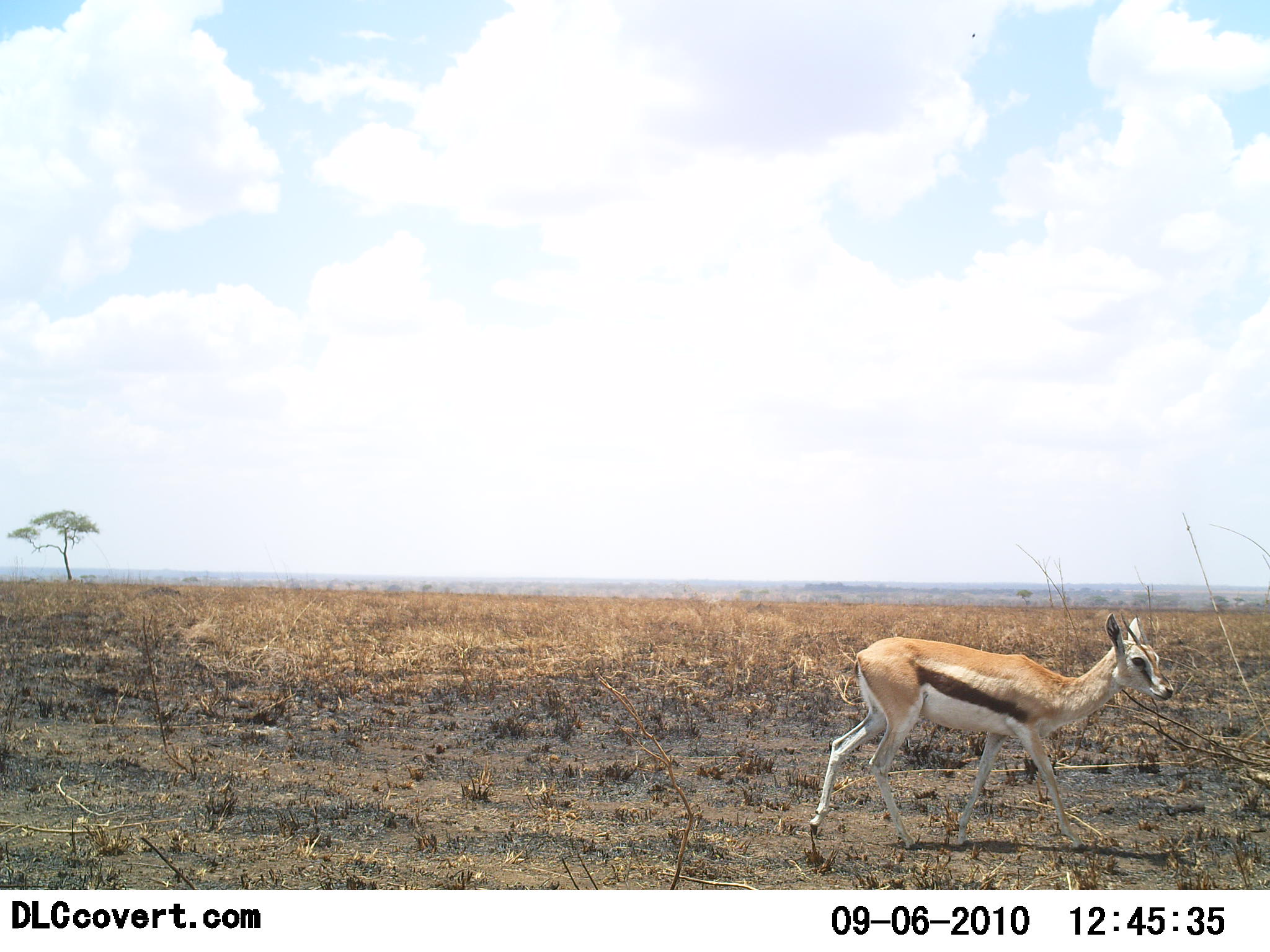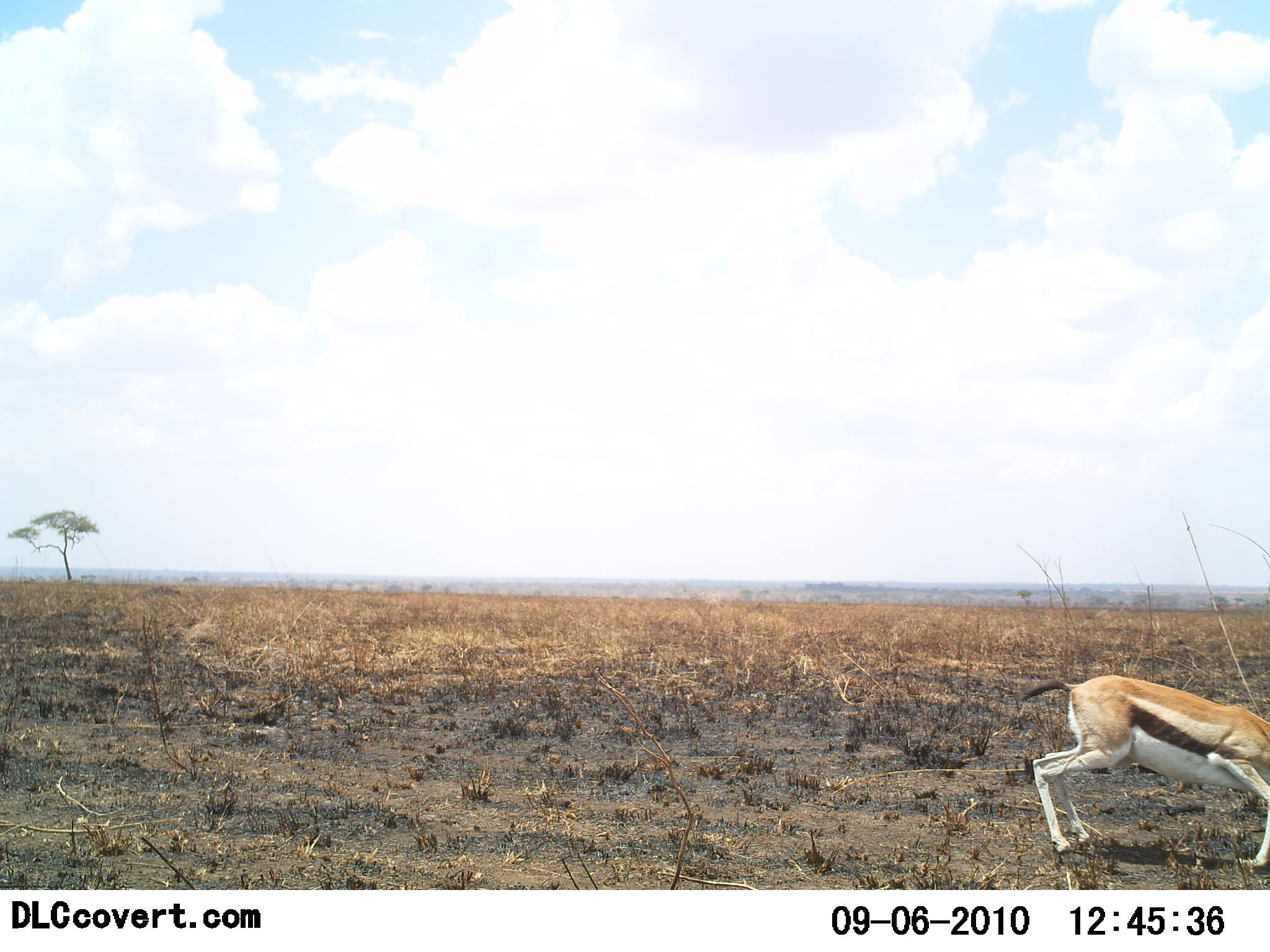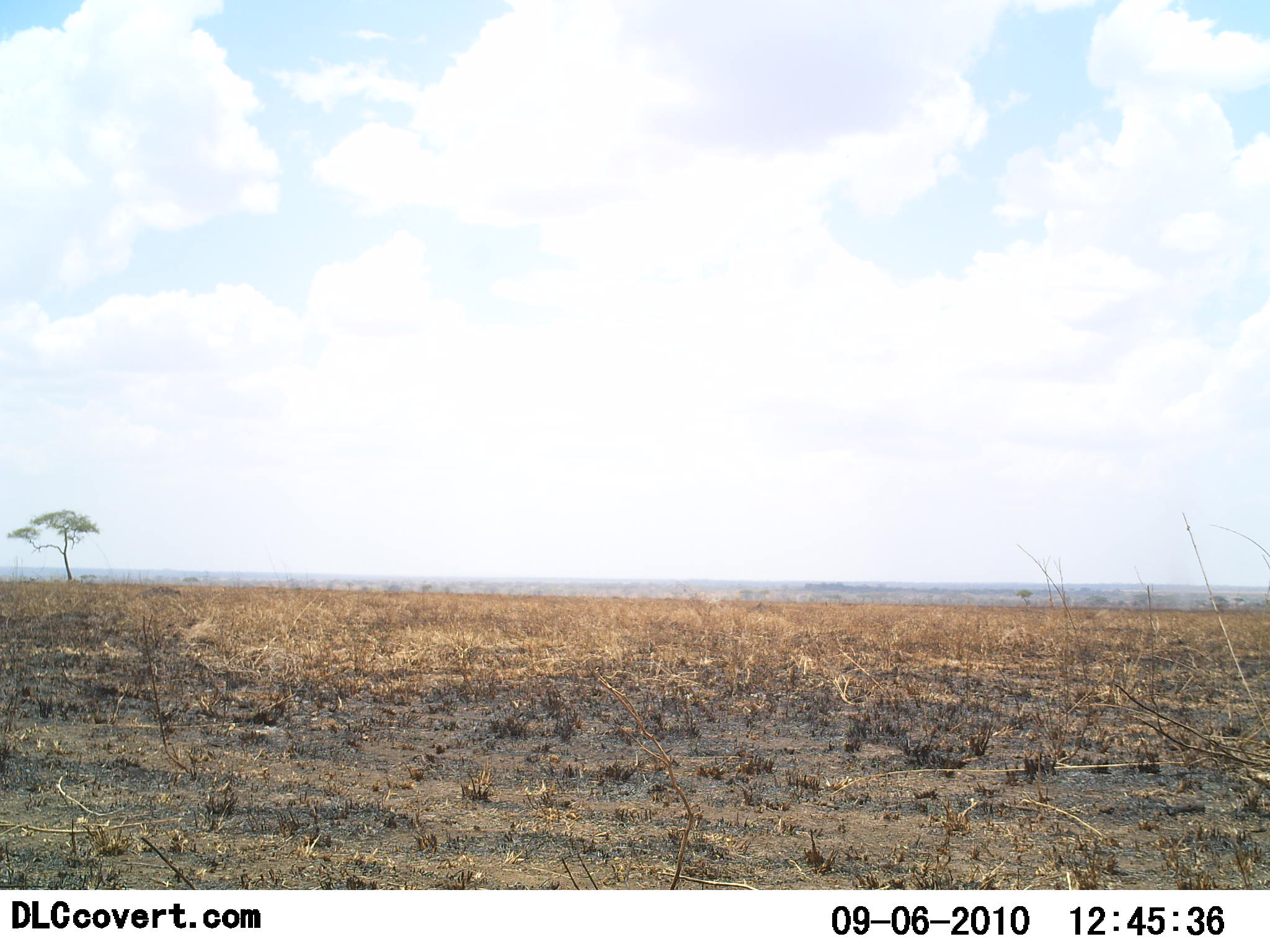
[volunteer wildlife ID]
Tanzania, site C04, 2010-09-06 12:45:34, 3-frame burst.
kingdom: Animalia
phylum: Chordata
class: Mammalia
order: Artiodactyla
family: Bovidae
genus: Eudorcas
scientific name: Eudorcas thomsonii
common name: thomson's gazelle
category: gazellethomsons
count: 1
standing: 8%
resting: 0%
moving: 92%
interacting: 0%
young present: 17%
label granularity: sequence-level